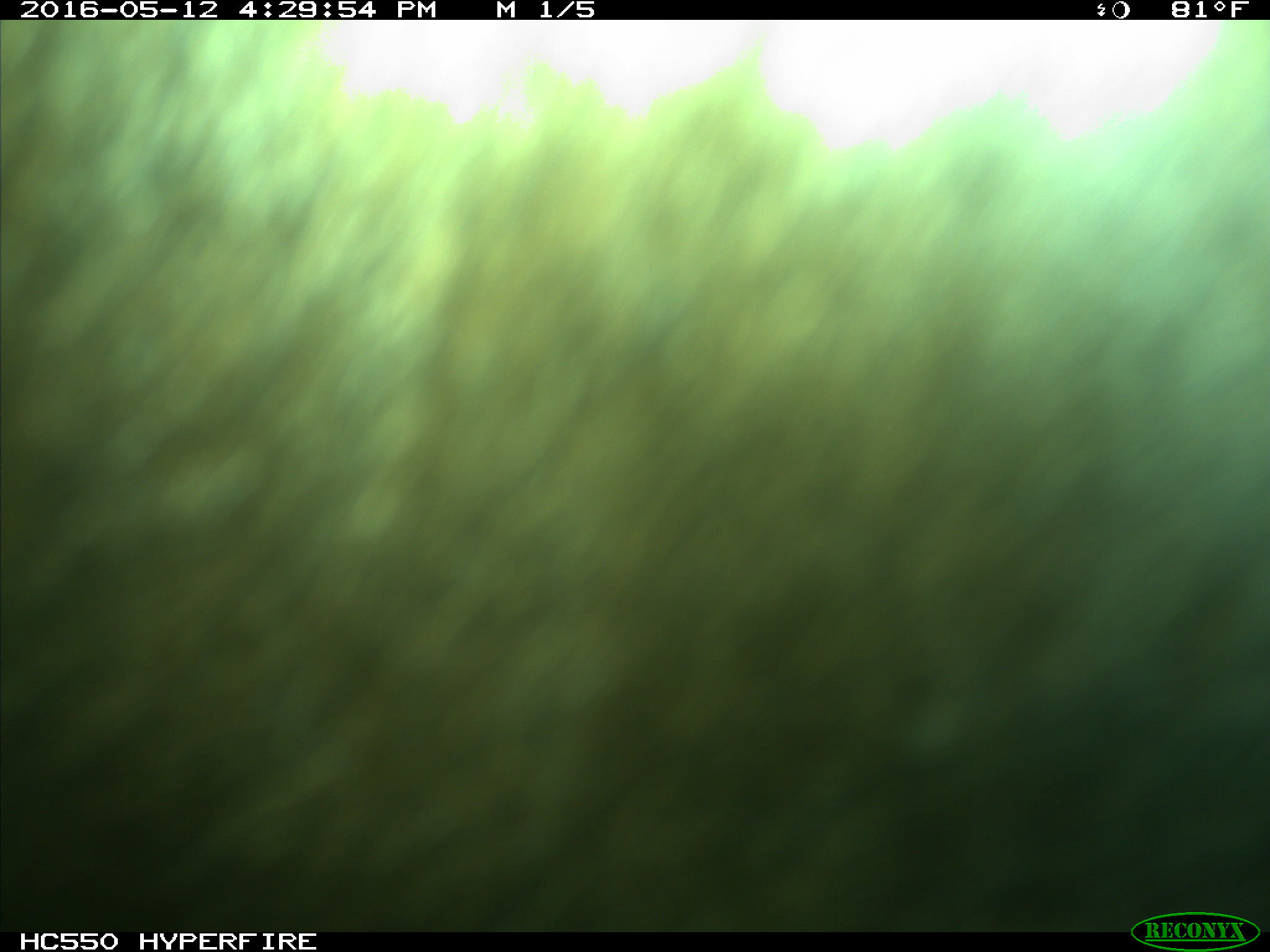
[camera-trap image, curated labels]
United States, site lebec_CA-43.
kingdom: Animalia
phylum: Chordata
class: Mammalia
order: Artiodactyla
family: Bovidae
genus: Bos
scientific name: Bos taurus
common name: domestic cow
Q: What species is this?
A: Bos taurus (domestic cow).